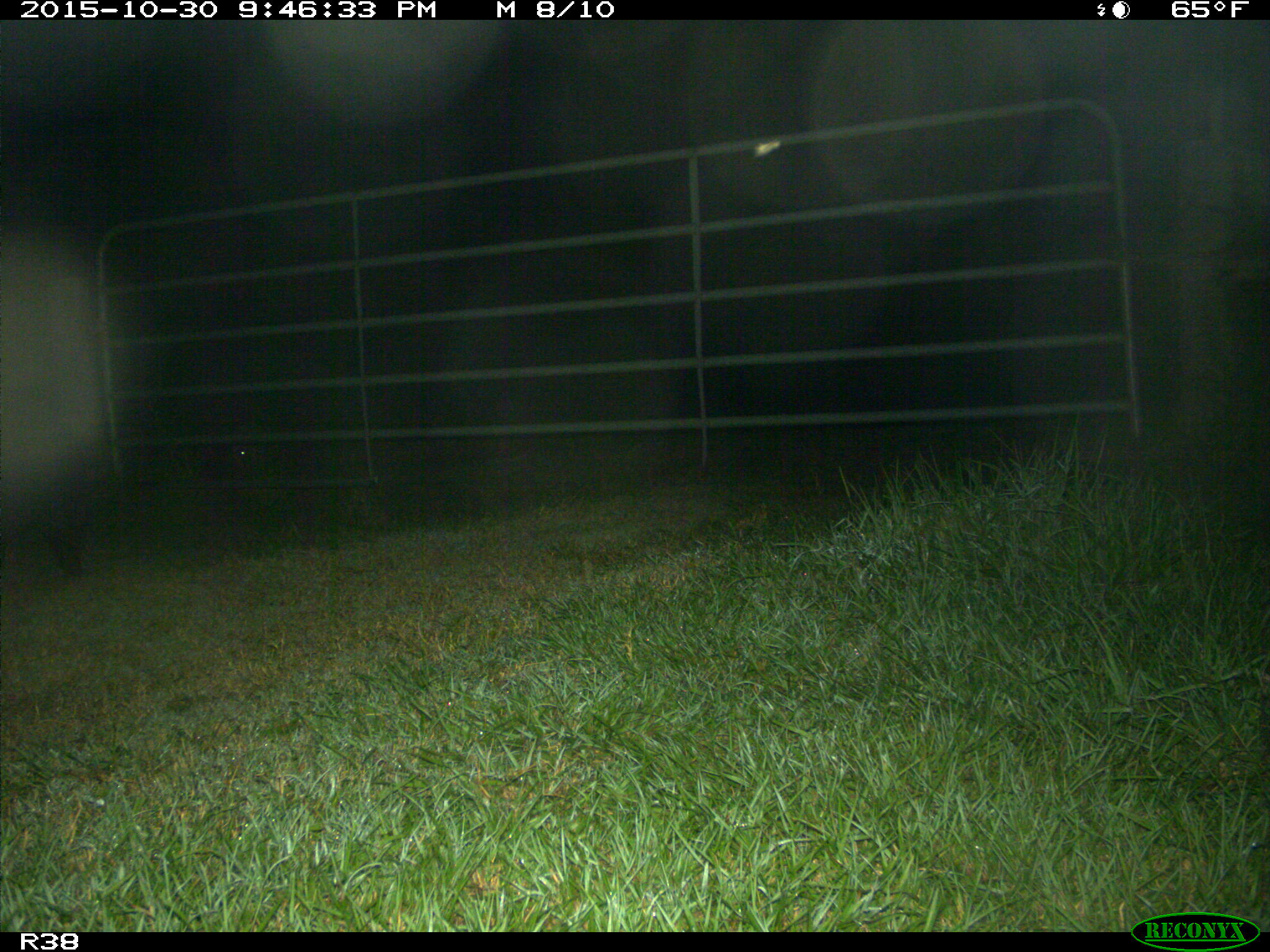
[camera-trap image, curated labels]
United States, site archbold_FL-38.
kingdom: Animalia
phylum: Chordata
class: Mammalia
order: Artiodactyla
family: Suidae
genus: Sus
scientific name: Sus scrofa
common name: wild boar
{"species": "Sus scrofa (wild boar)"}